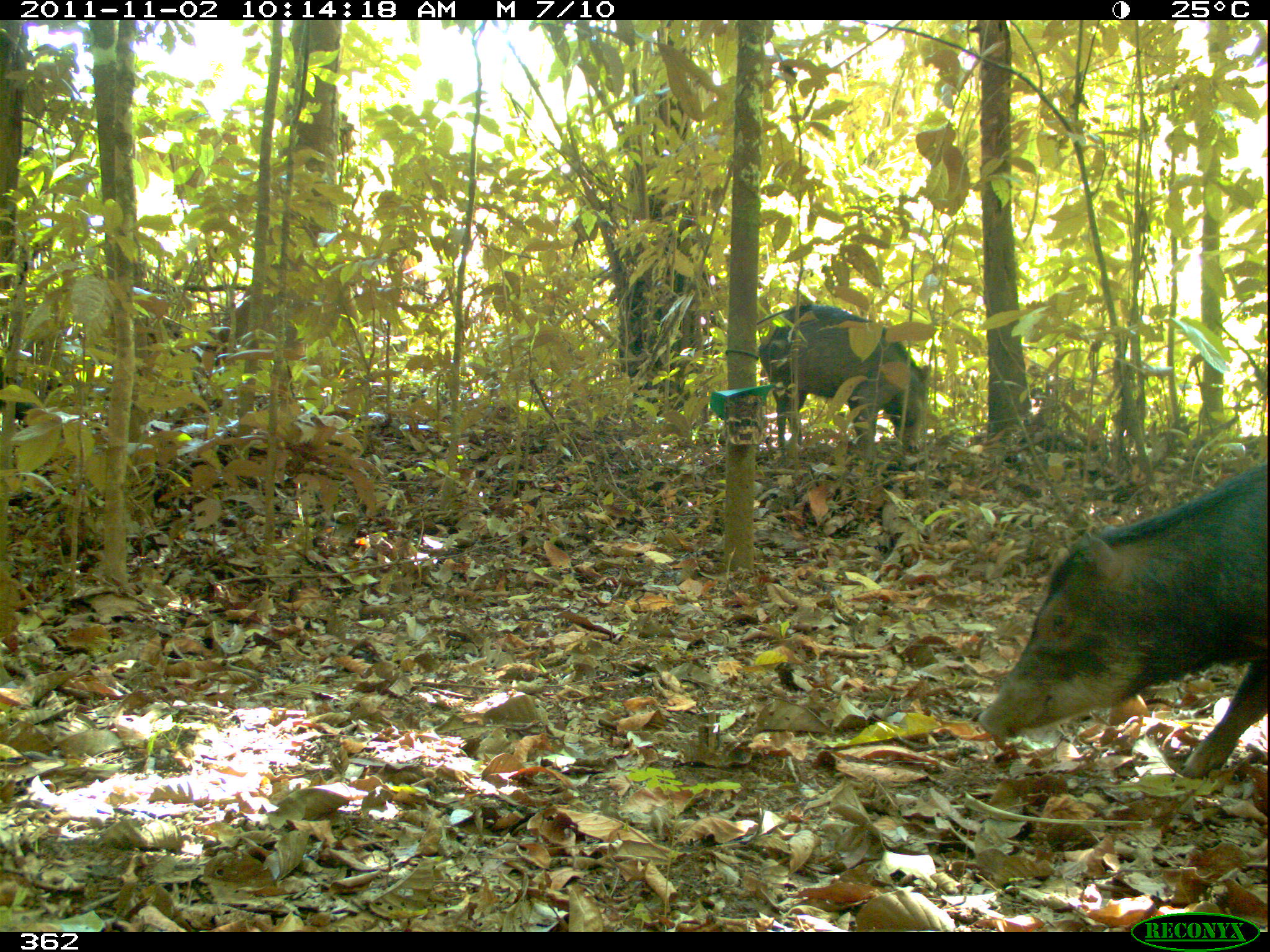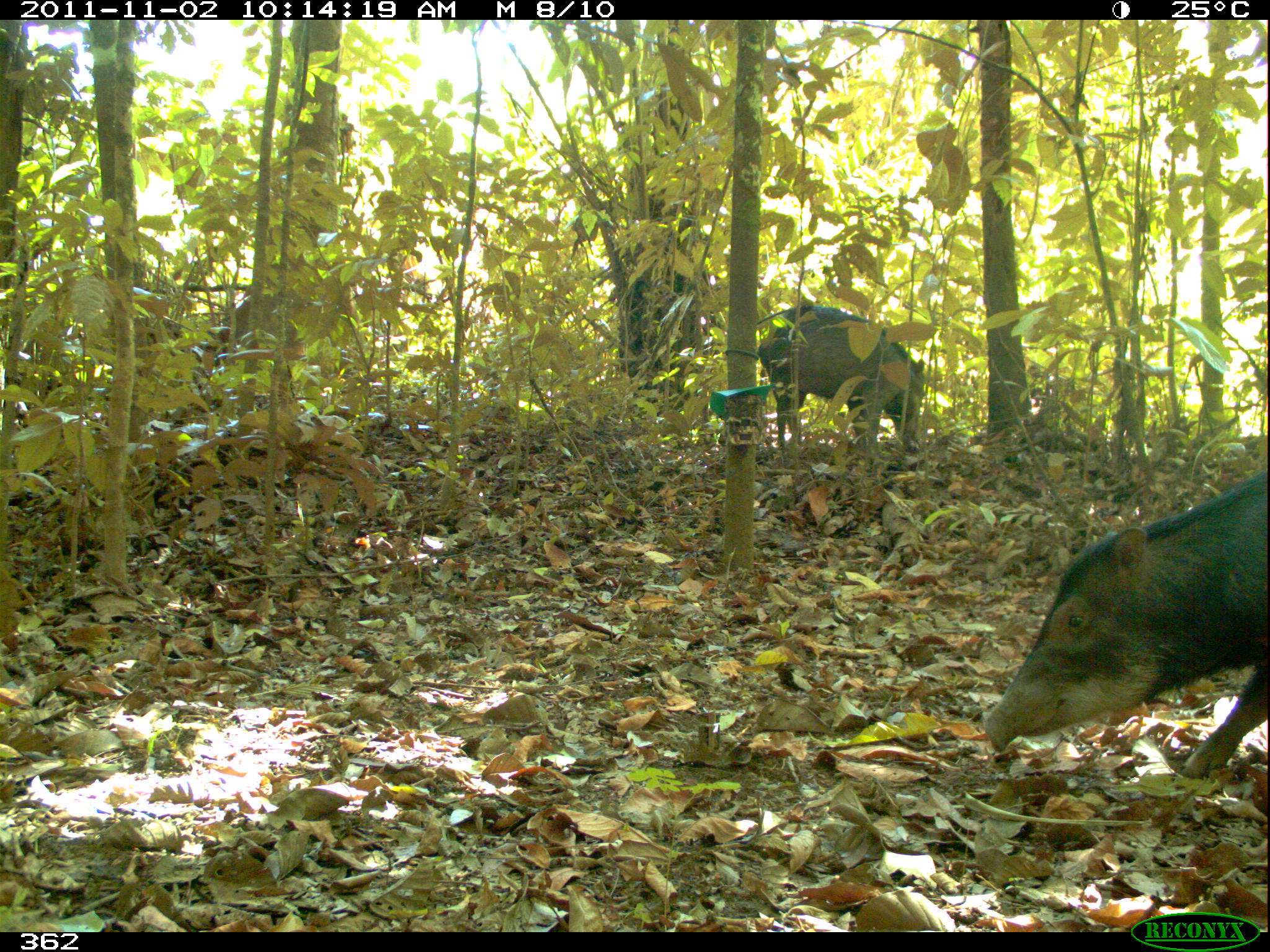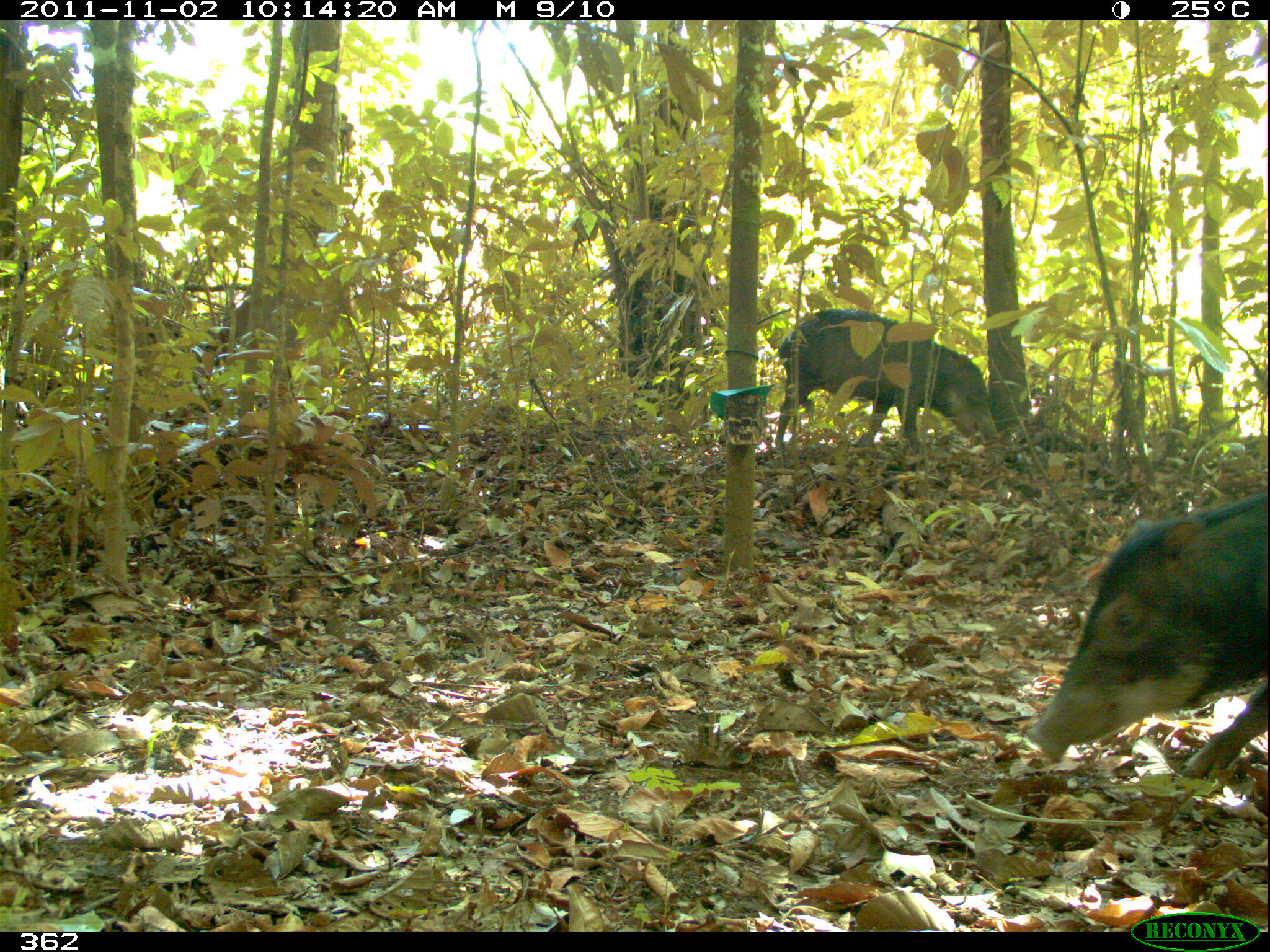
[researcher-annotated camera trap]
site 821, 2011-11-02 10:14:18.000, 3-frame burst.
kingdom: Animalia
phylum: Chordata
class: Mammalia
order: Artiodactyla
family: Tayassuidae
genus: Tayassu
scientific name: Tayassu pecari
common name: white-lipped peccary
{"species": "Tayassu pecari (white-lipped peccary)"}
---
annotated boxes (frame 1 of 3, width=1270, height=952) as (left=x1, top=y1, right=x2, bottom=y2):
tayassu pecari: (left=969, top=463, right=1268, bottom=775); (left=754, top=301, right=936, bottom=449)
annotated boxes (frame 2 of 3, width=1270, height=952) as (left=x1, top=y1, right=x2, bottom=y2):
tayassu pecari: (left=979, top=459, right=1270, bottom=781); (left=760, top=303, right=925, bottom=455)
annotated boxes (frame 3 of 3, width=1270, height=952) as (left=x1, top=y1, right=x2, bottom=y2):
tayassu pecari: (left=1024, top=493, right=1270, bottom=771); (left=774, top=306, right=995, bottom=446)